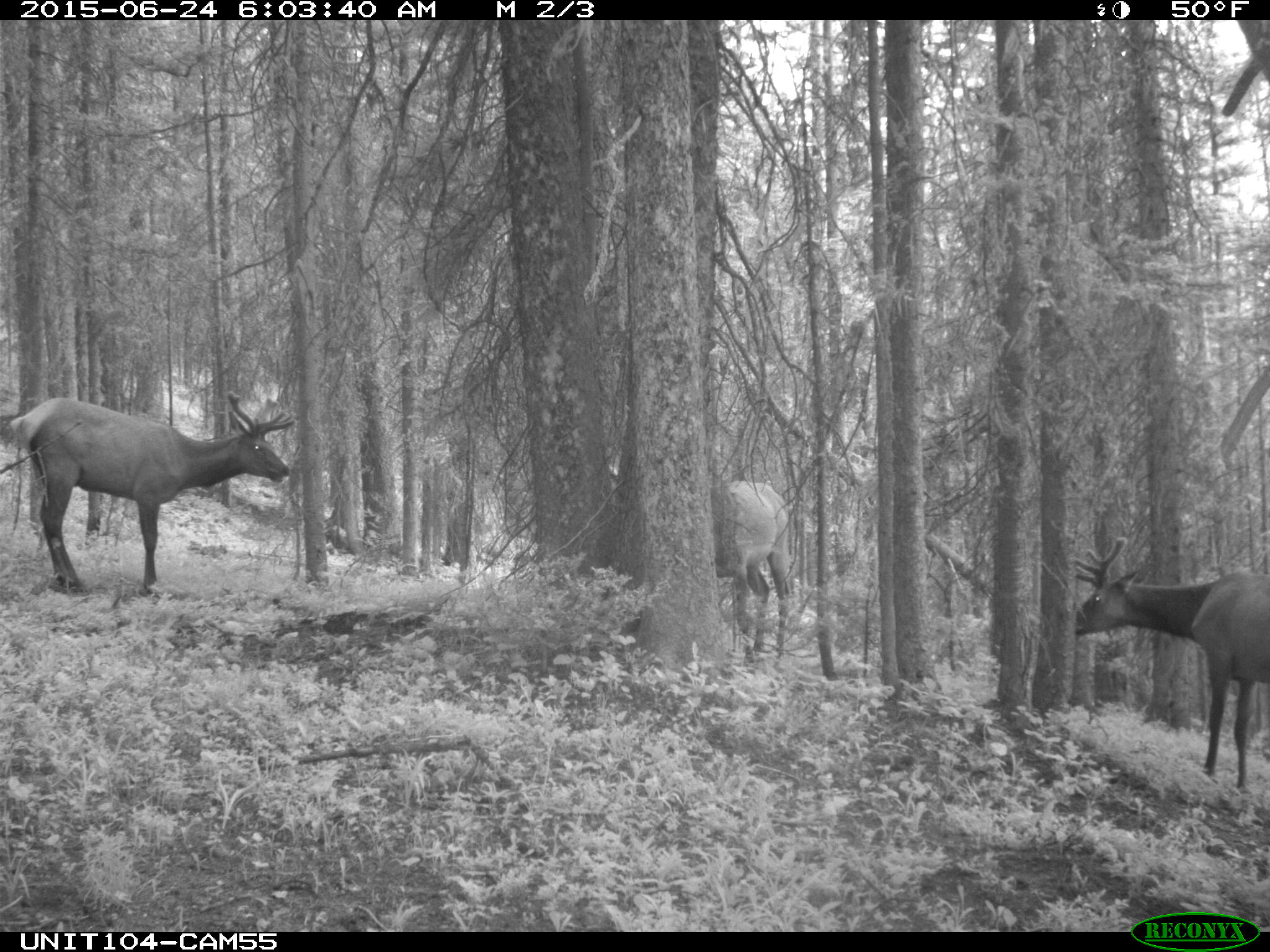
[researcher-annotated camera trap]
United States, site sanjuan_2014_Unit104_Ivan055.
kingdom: Animalia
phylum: Chordata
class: Mammalia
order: Artiodactyla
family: Cervidae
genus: Cervus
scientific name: Cervus elaphus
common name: red deer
Cervus elaphus (red deer).